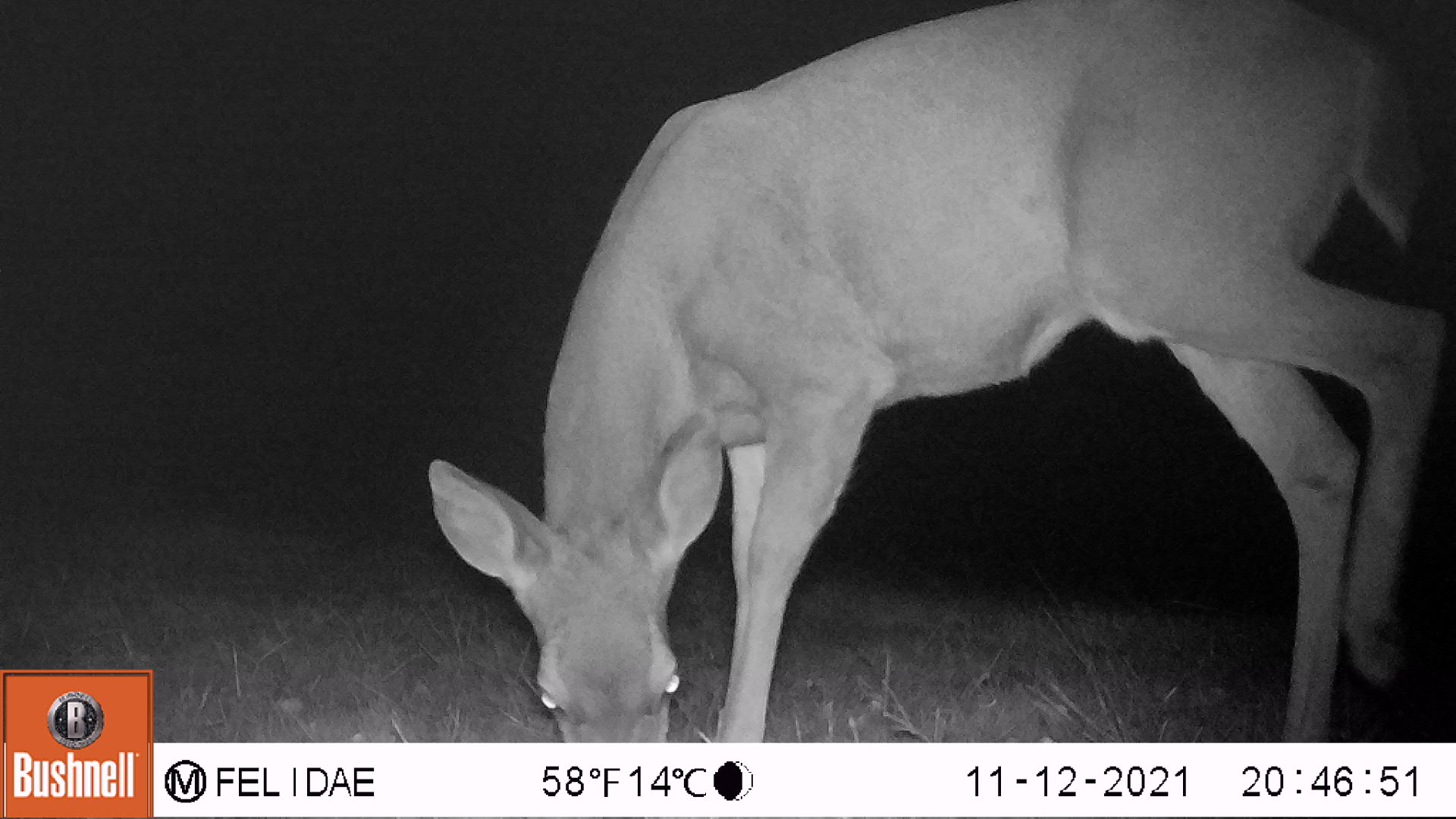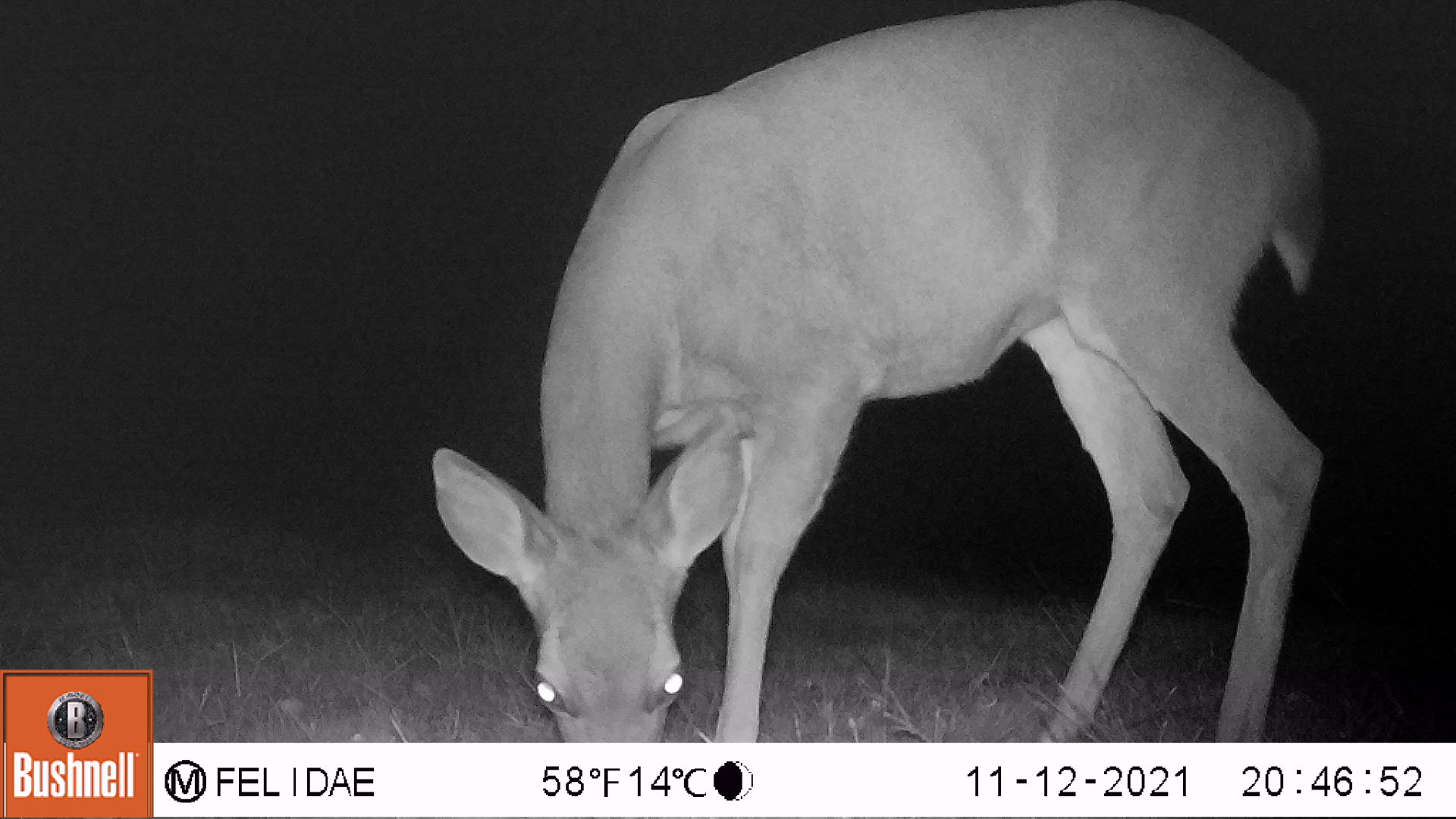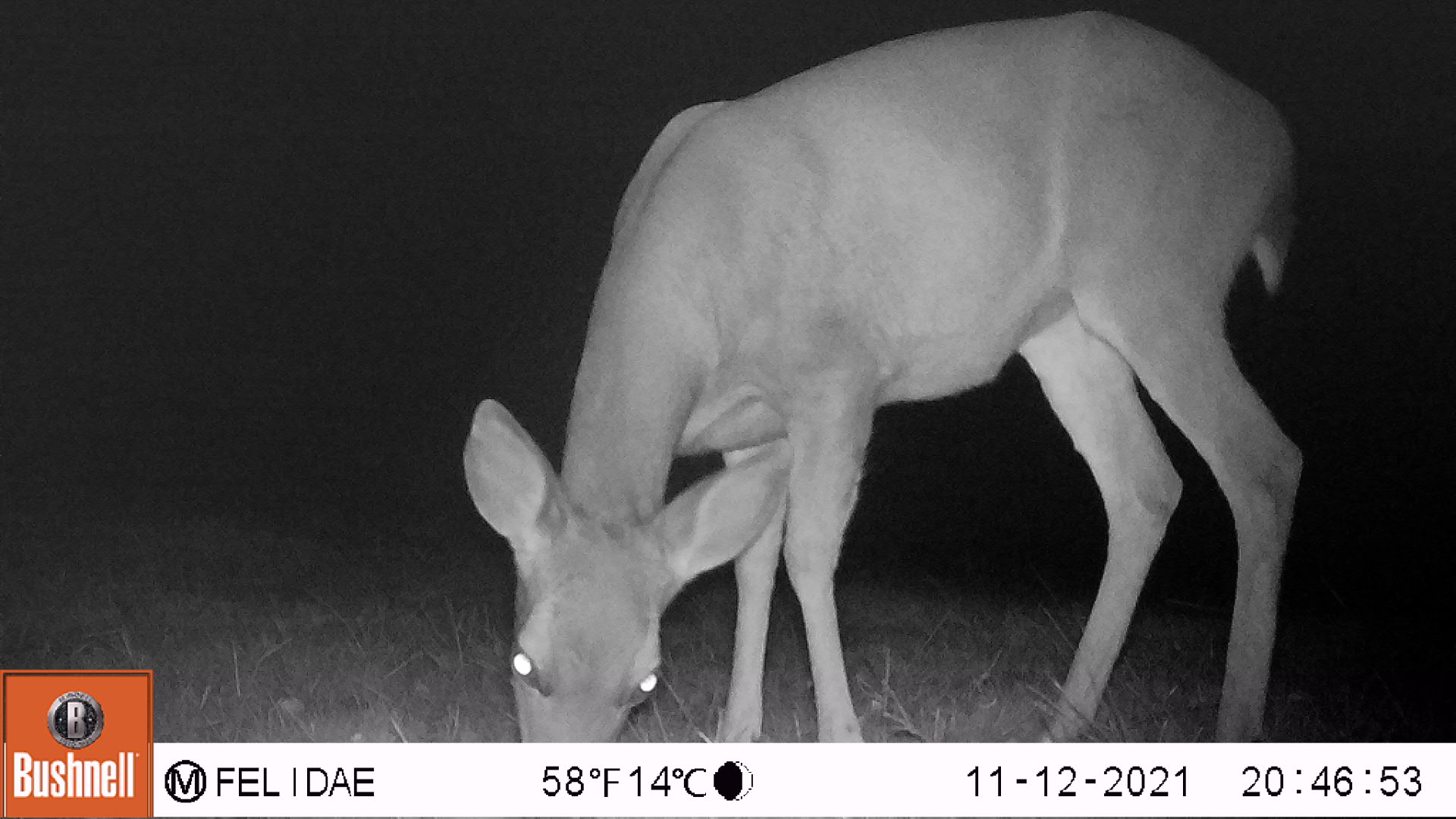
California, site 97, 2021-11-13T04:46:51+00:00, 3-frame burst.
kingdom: Animalia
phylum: Chordata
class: Mammalia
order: Artiodactyla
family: Cervidae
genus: Odocoileus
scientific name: Odocoileus hemionus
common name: mule deer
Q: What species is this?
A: Mule deer (Odocoileus hemionus).